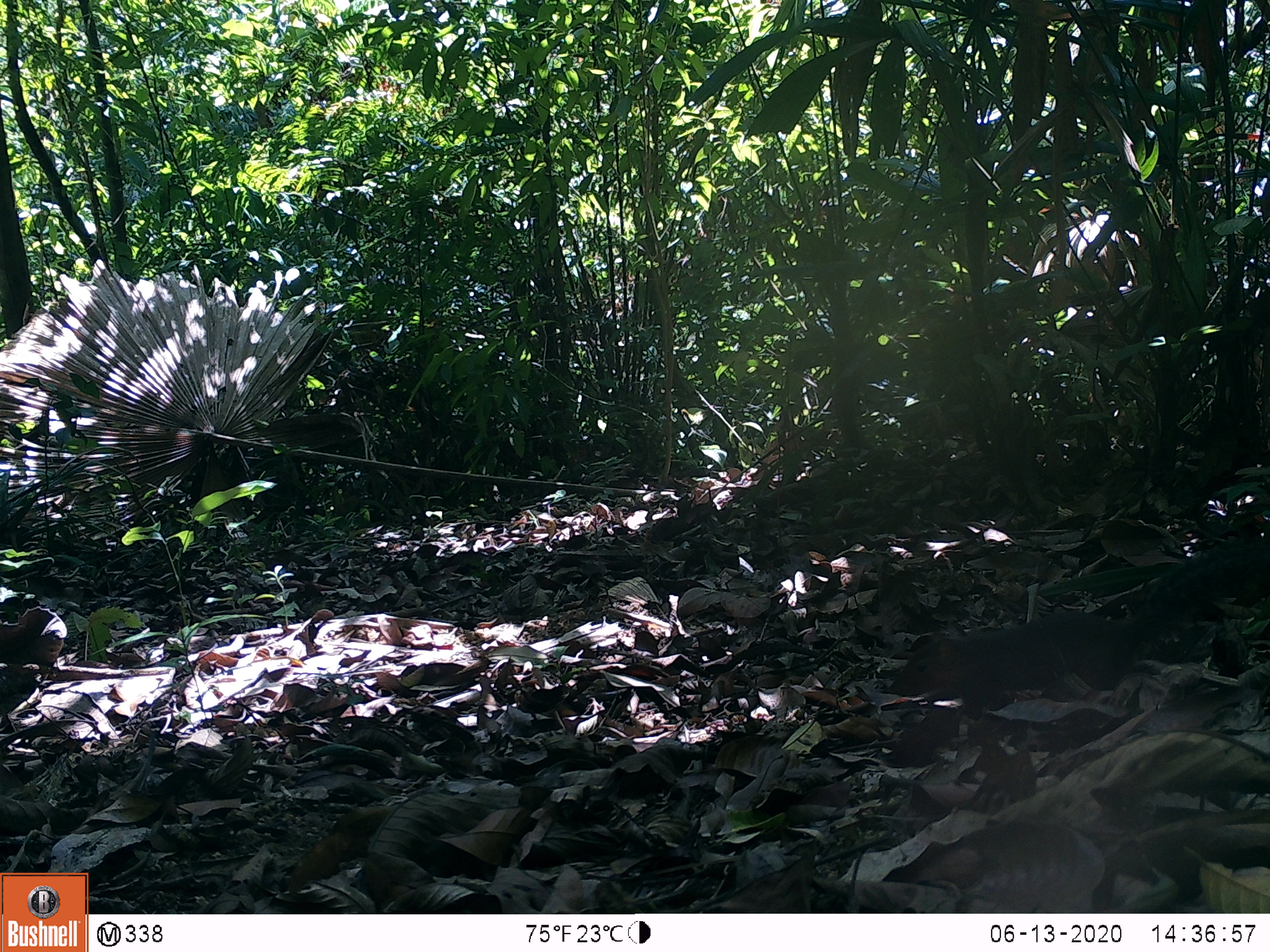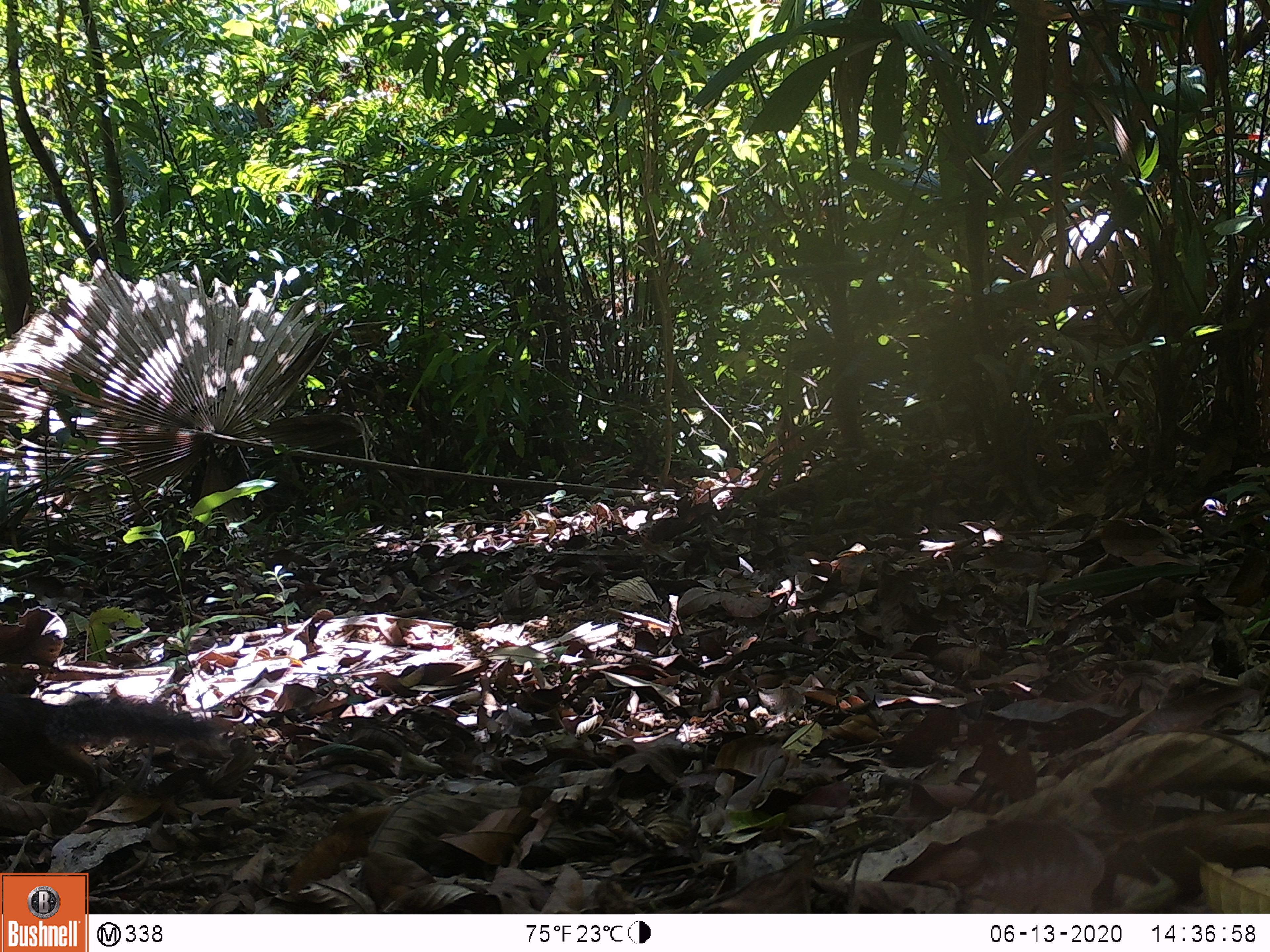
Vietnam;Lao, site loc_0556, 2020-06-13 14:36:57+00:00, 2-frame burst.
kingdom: Animalia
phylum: Chordata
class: Mammalia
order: Rodentia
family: Sciuridae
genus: Dremomys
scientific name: Dremomys rufigenis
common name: red-cheeked squirrel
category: red cheeked squirrel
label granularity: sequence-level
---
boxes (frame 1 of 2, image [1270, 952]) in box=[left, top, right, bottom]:
red cheeked squirrel: box=[885, 541, 1270, 720]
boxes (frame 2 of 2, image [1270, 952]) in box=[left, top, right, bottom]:
red cheeked squirrel: box=[0, 691, 230, 805]